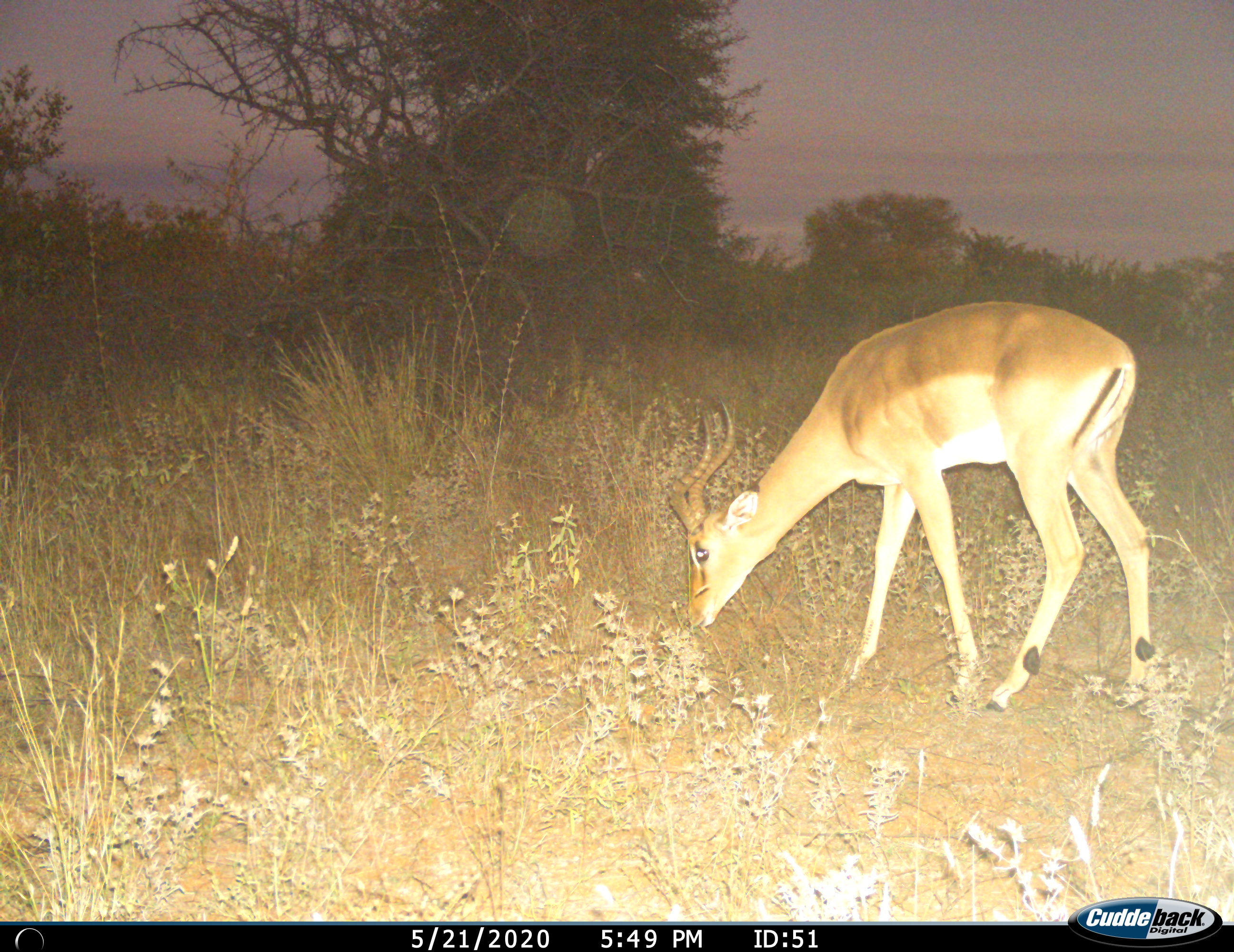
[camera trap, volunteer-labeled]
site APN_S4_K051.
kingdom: Animalia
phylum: Chordata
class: Mammalia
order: Artiodactyla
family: Bovidae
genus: Aepyceros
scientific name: Aepyceros melampus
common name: impala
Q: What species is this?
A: Impala (Aepyceros melampus).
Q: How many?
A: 1.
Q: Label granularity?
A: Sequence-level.